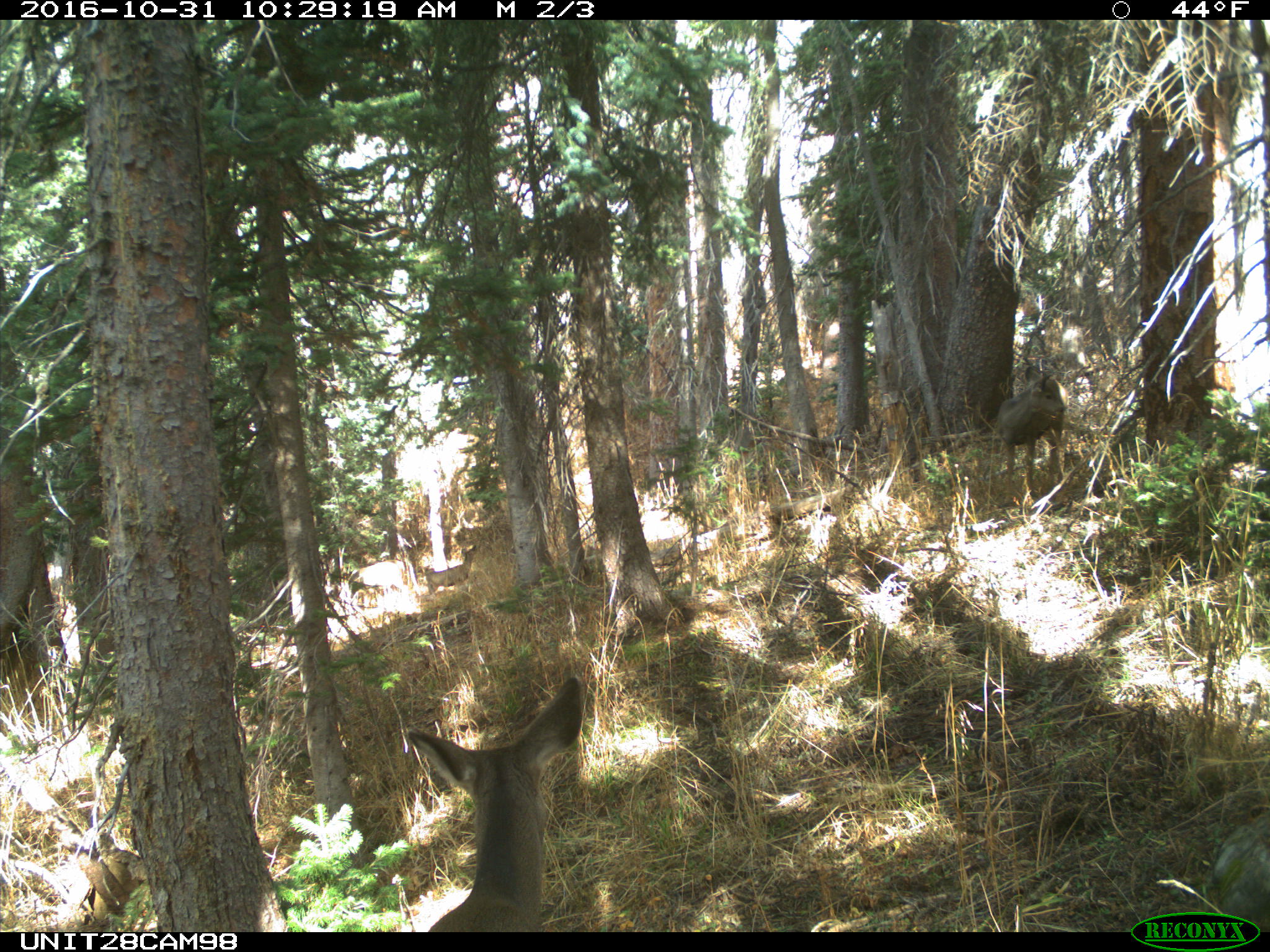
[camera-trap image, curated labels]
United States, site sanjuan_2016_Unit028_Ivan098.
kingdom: Animalia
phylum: Chordata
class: Mammalia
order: Artiodactyla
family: Cervidae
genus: Odocoileus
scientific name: Odocoileus hemionus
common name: mule deer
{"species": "Odocoileus hemionus (mule deer)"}